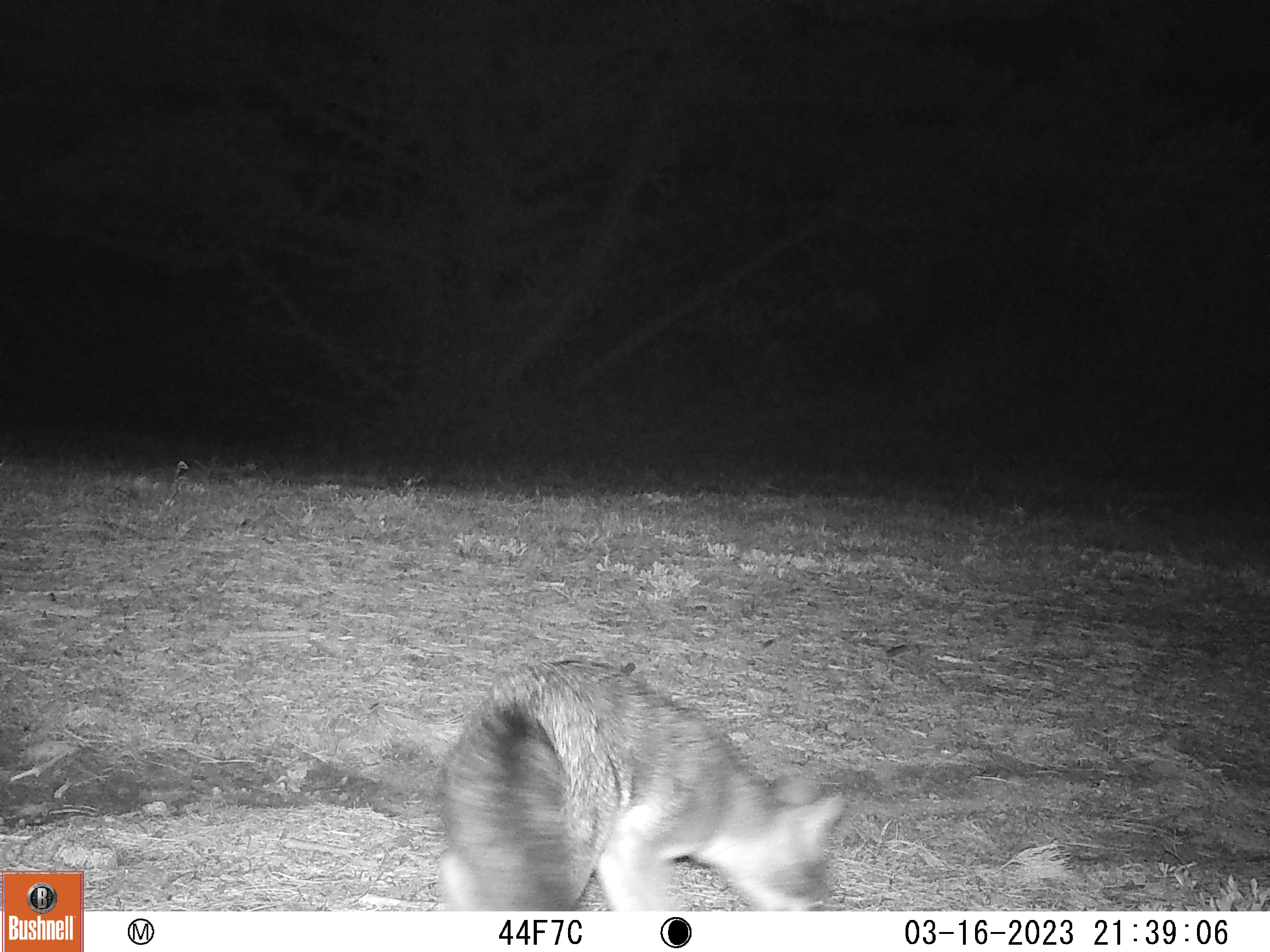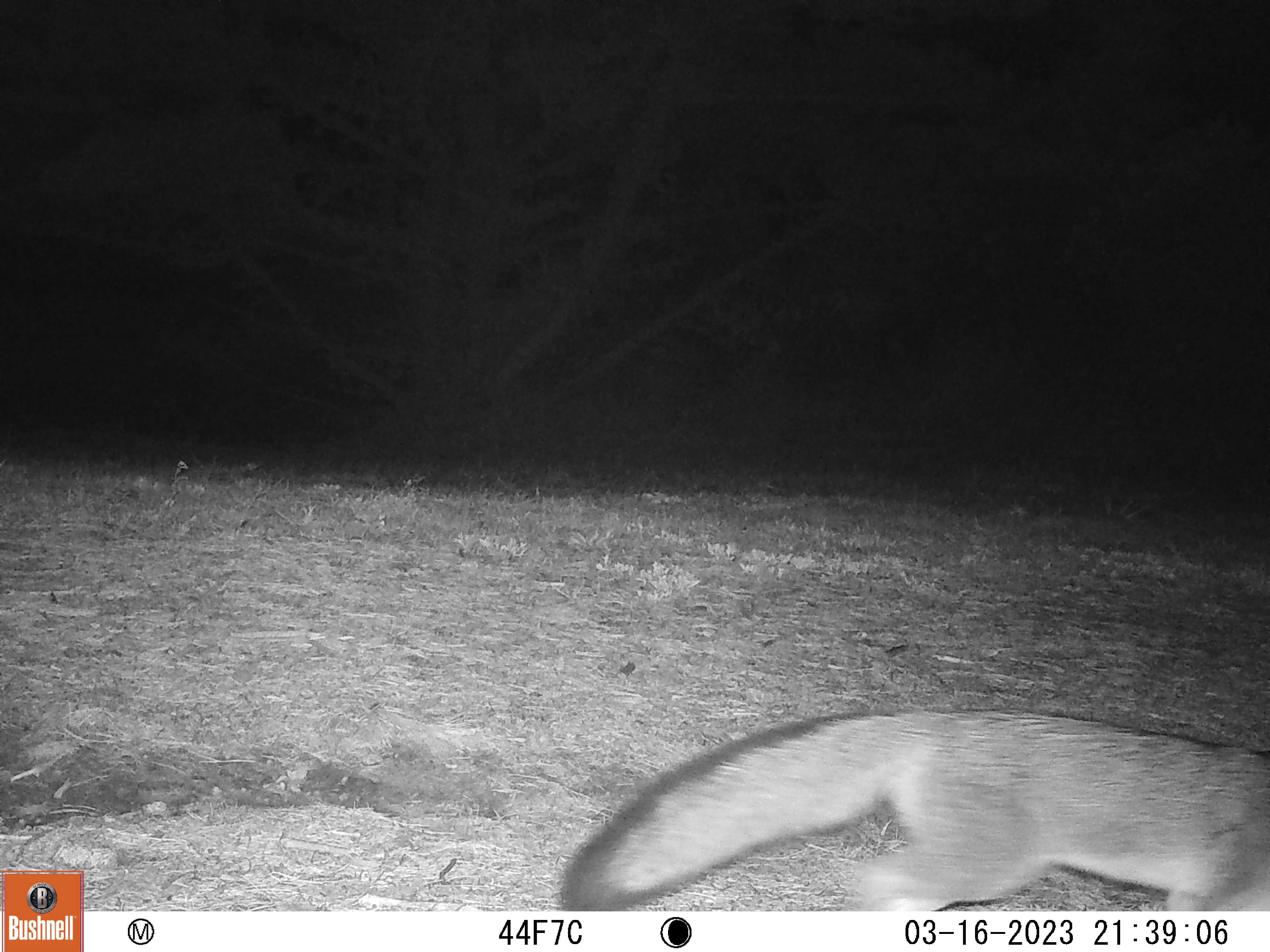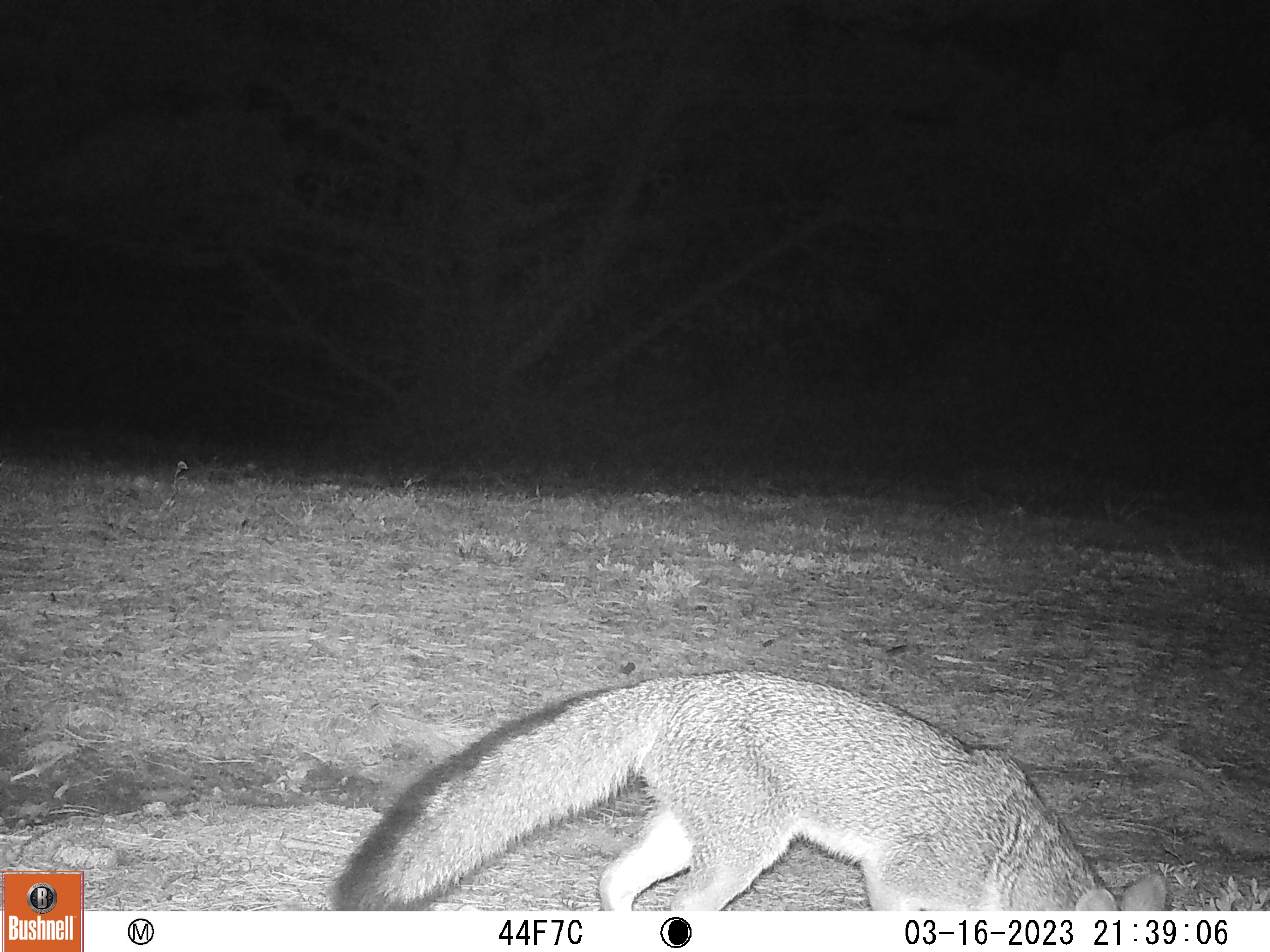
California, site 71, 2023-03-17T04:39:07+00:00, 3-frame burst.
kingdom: Animalia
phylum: Chordata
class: Mammalia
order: Carnivora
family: Canidae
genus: Urocyon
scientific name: Urocyon cinereoargenteus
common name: gray fox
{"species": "gray fox (Urocyon cinereoargenteus)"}